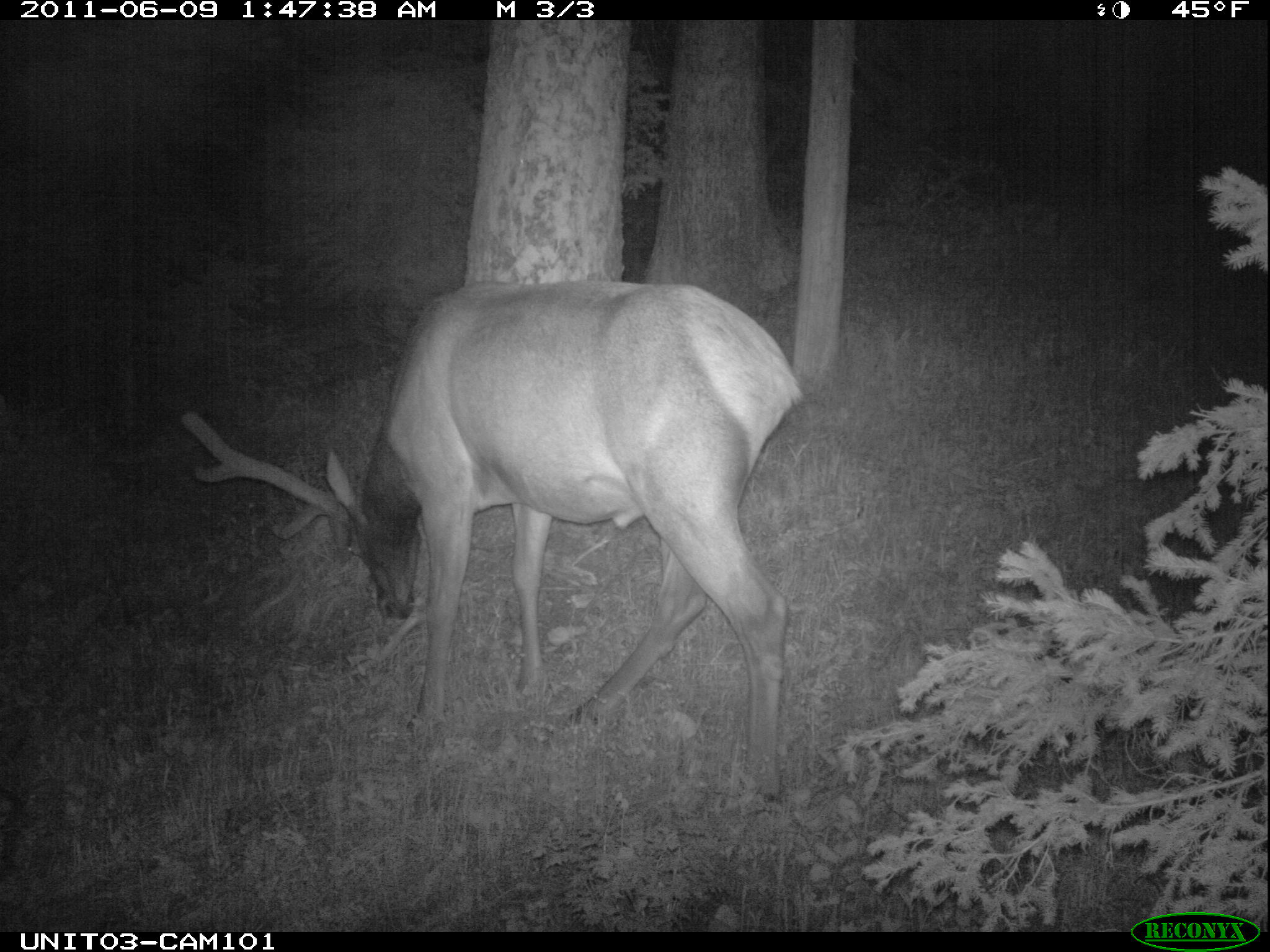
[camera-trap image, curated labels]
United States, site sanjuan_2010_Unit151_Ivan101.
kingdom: Animalia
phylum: Chordata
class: Mammalia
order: Artiodactyla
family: Cervidae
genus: Cervus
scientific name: Cervus elaphus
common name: red deer